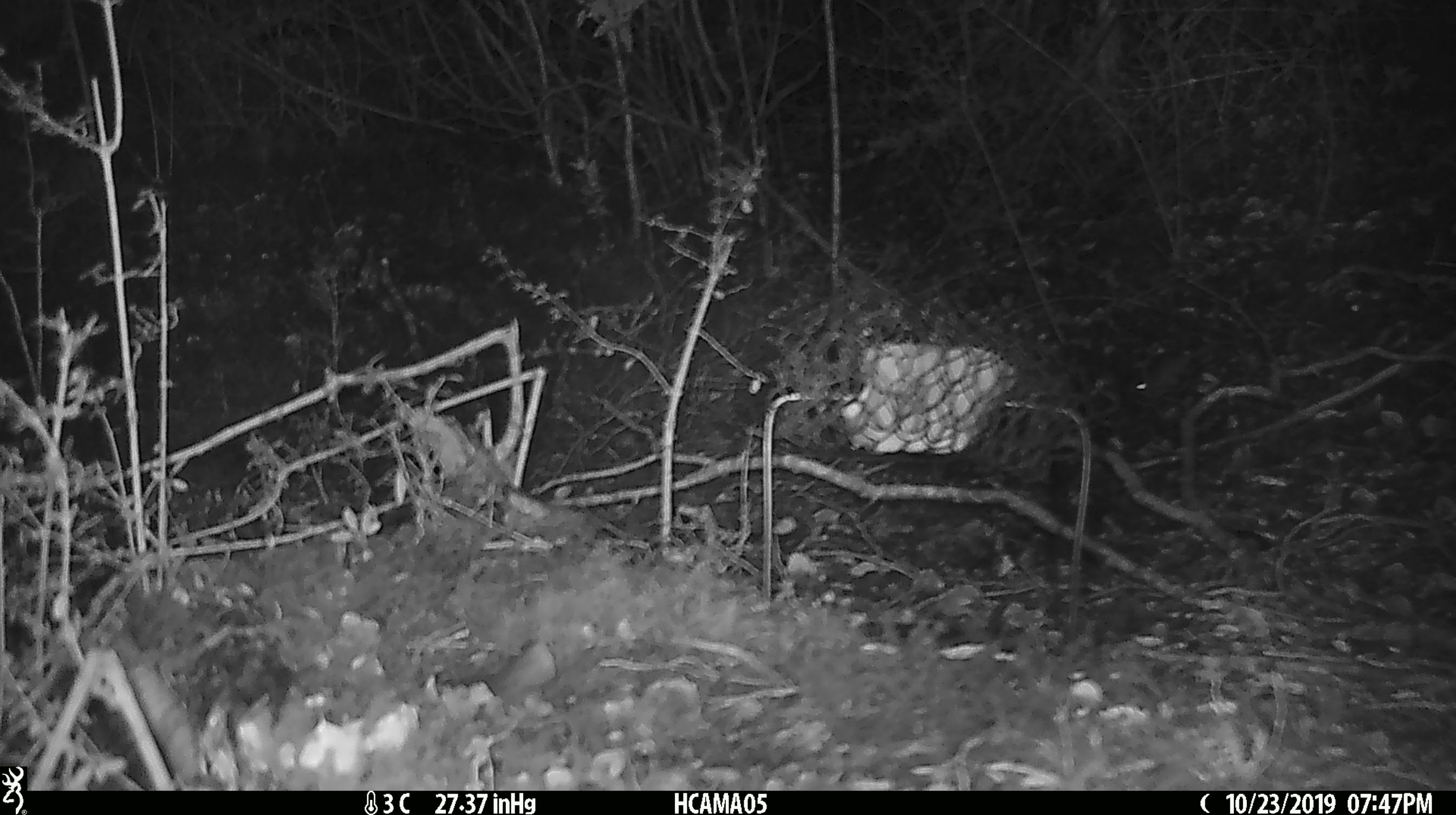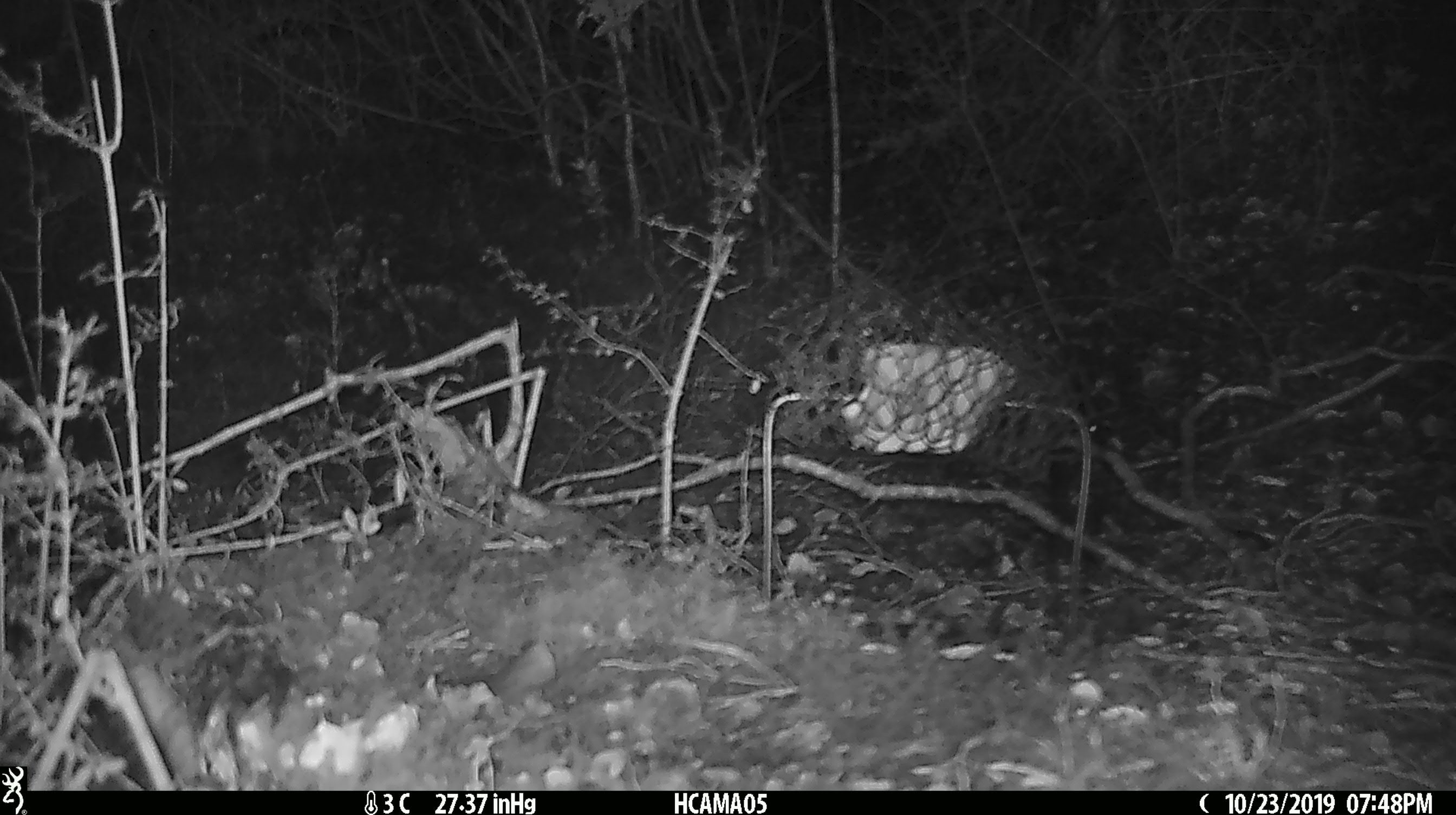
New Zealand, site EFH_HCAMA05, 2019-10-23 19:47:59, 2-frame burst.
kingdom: Animalia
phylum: Chordata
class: Mammalia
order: Rodentia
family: Muridae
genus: Mus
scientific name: Mus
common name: mouse